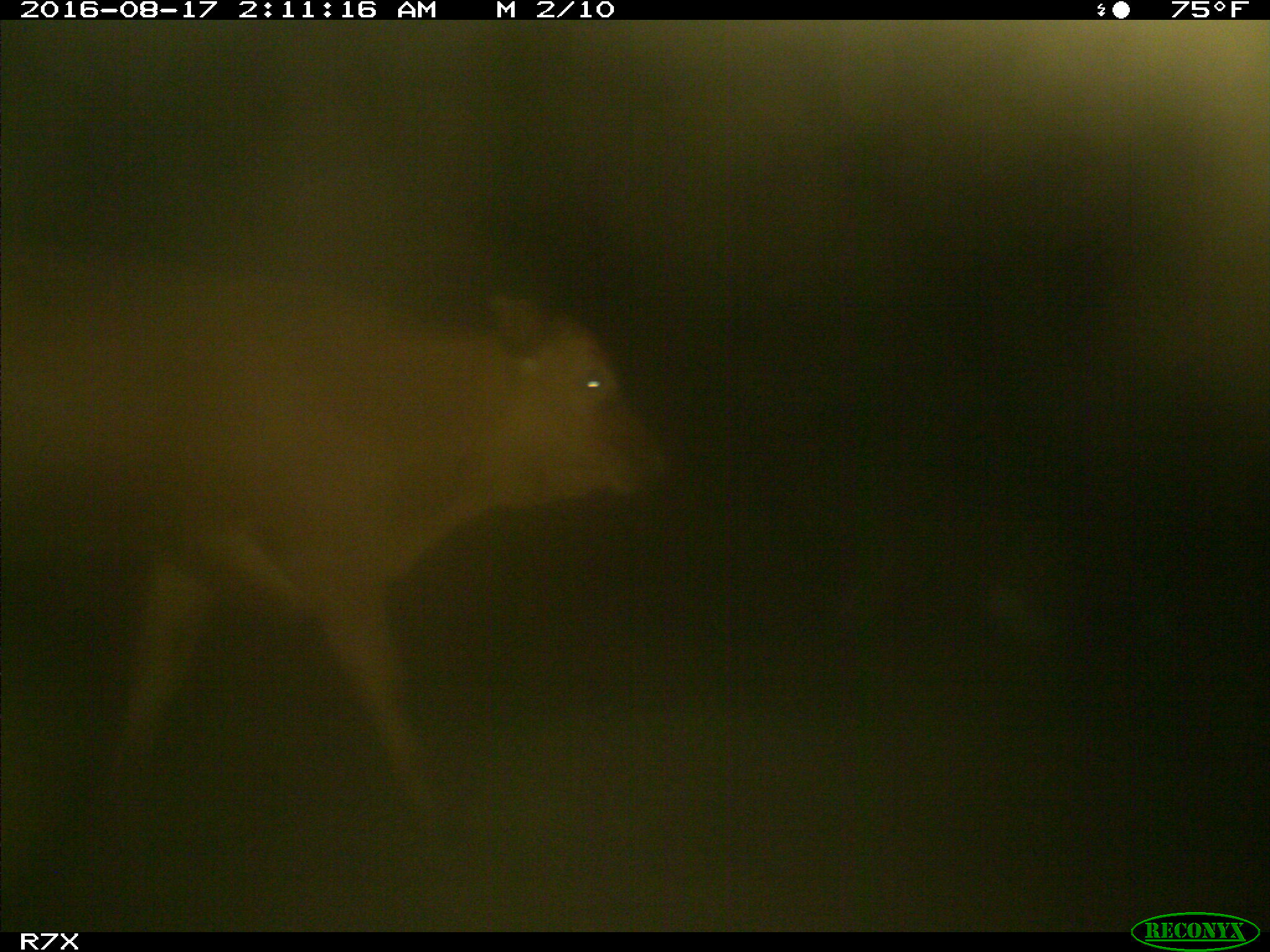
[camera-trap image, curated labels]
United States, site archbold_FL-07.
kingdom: Animalia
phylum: Chordata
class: Mammalia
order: Artiodactyla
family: Bovidae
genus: Bos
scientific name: Bos taurus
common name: domestic cow